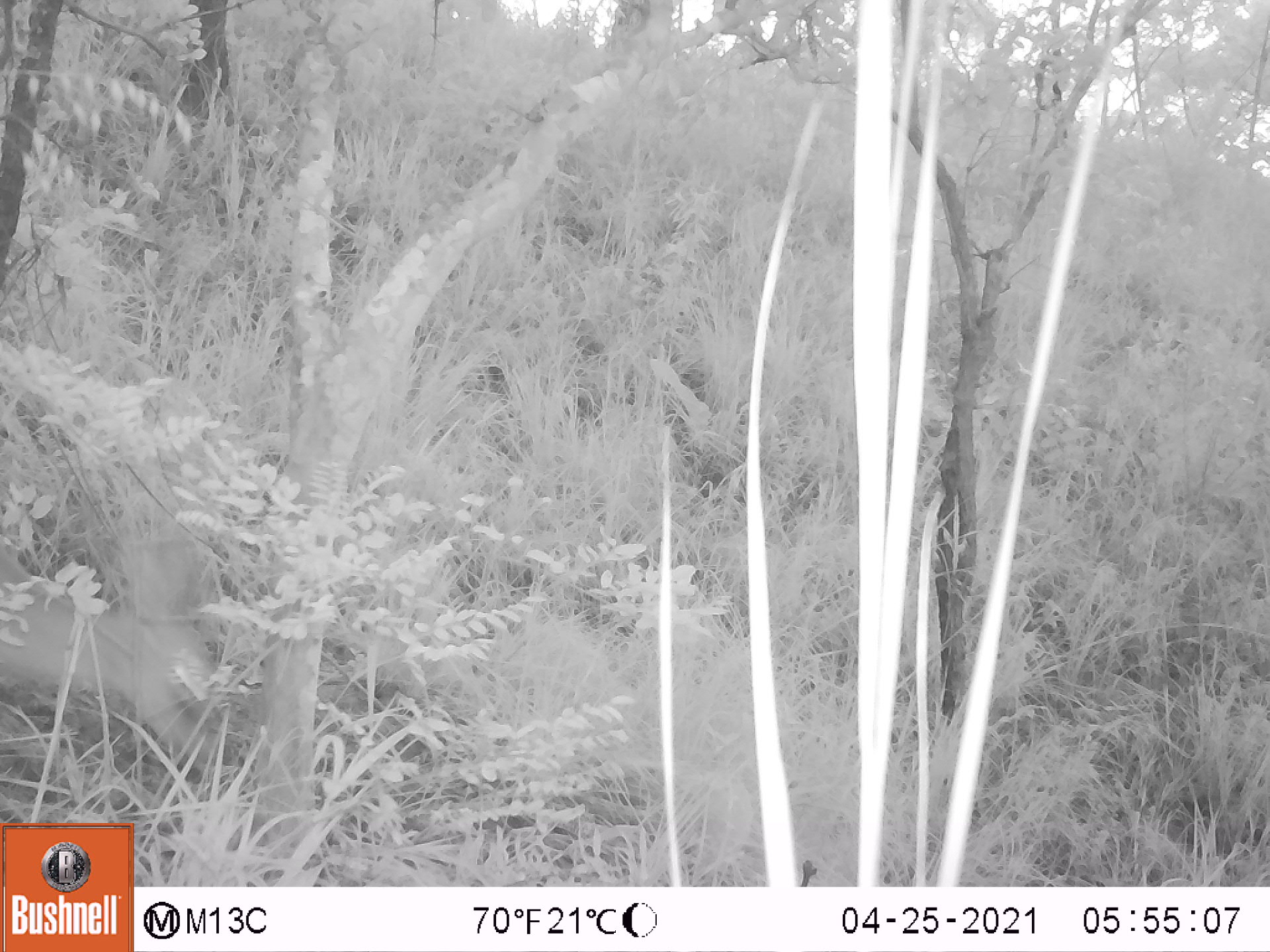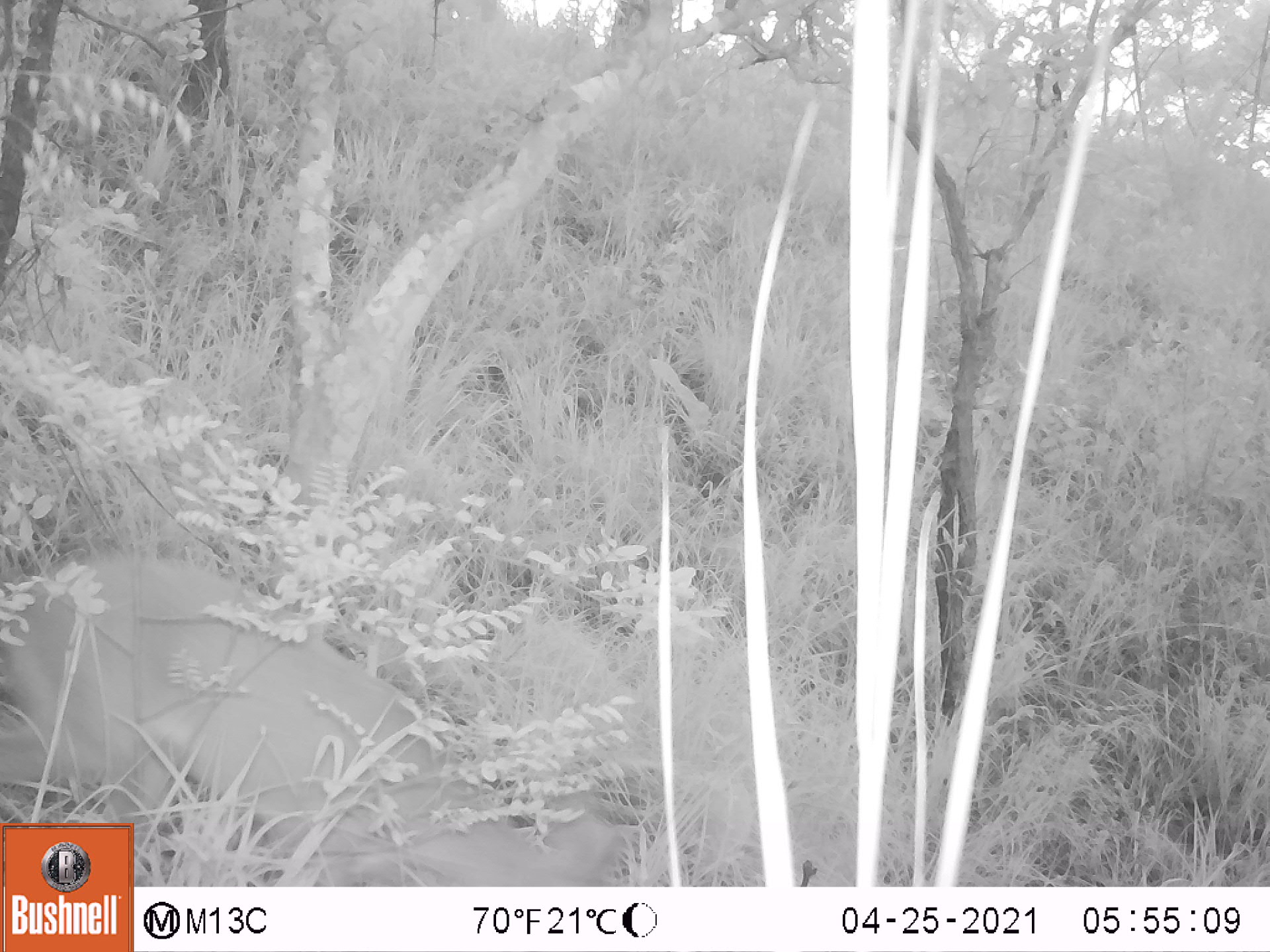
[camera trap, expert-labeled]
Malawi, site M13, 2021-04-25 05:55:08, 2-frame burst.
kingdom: Animalia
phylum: Chordata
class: Mammalia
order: Artiodactyla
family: Bovidae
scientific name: Antilopinae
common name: small antelope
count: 1